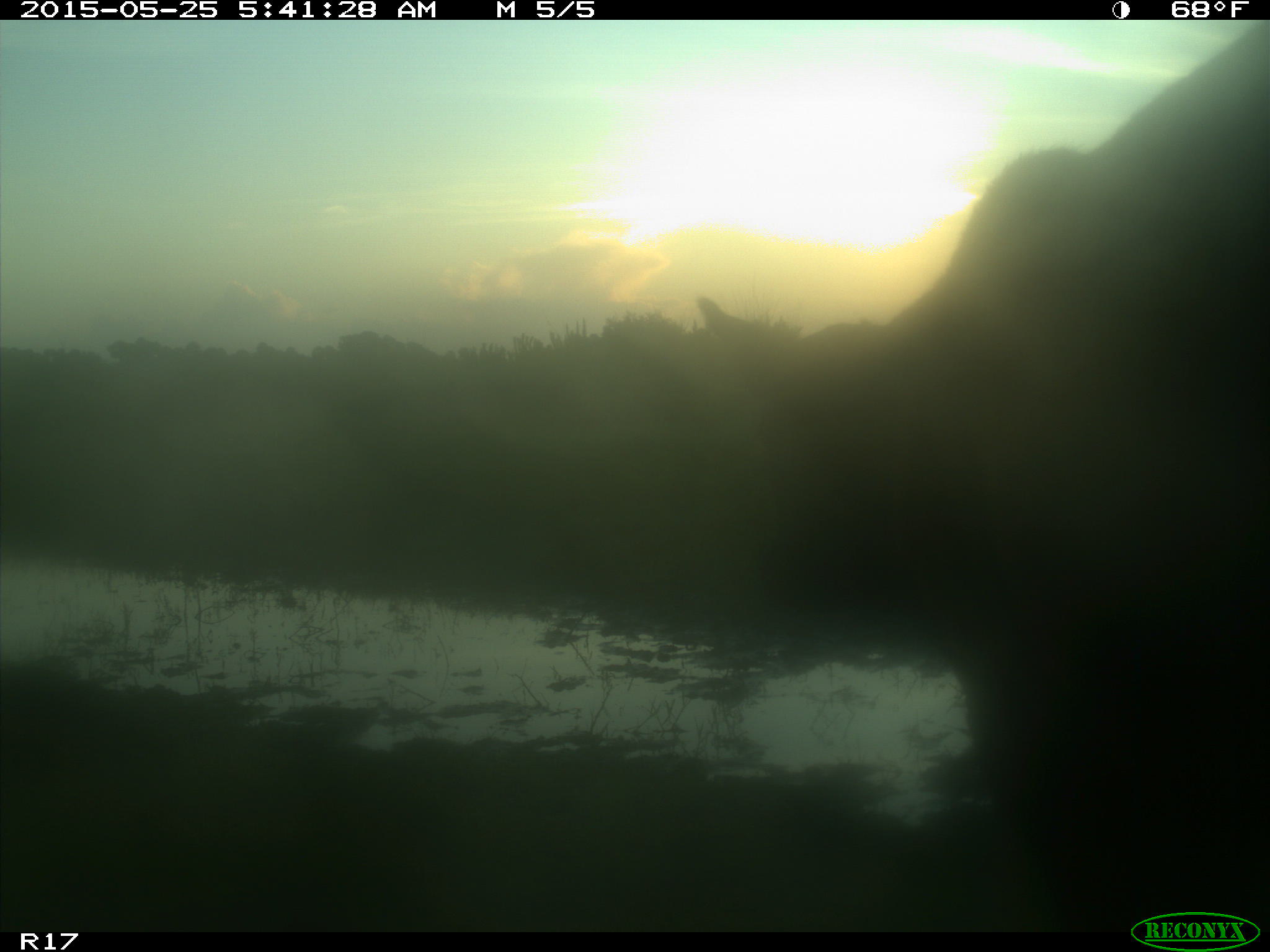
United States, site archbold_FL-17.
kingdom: Animalia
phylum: Chordata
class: Mammalia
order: Artiodactyla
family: Bovidae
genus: Bos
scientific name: Bos taurus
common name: domestic cow